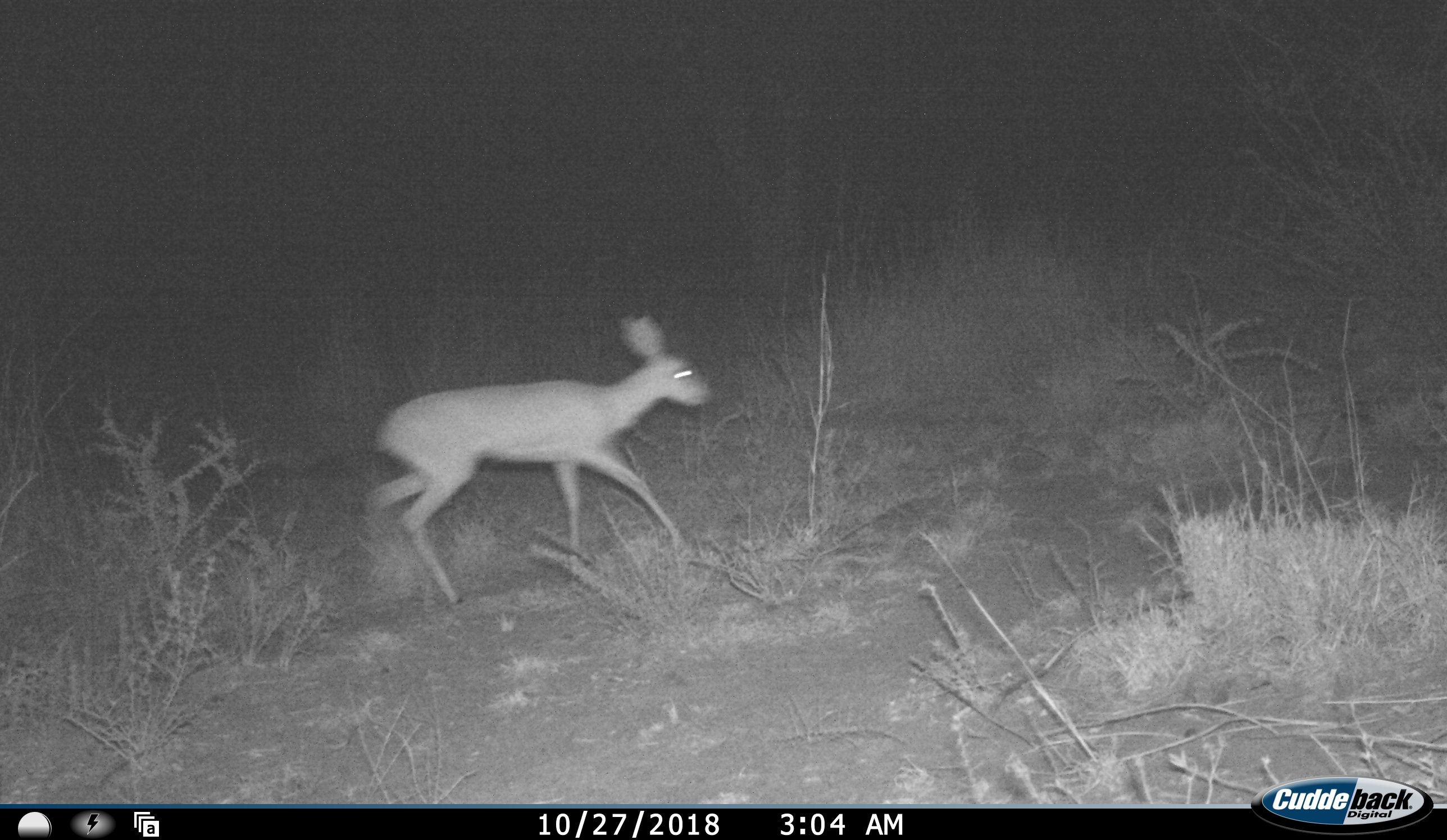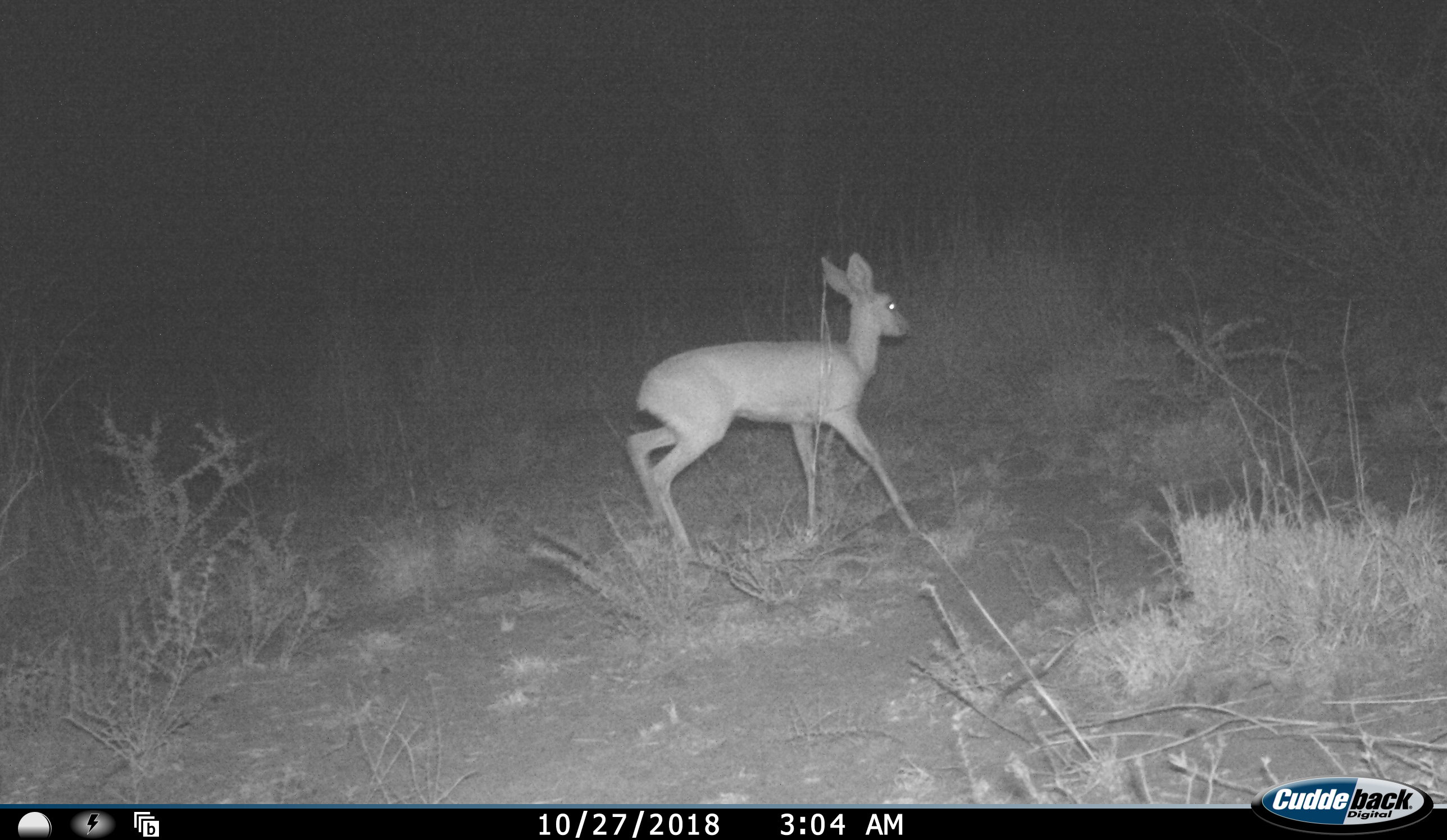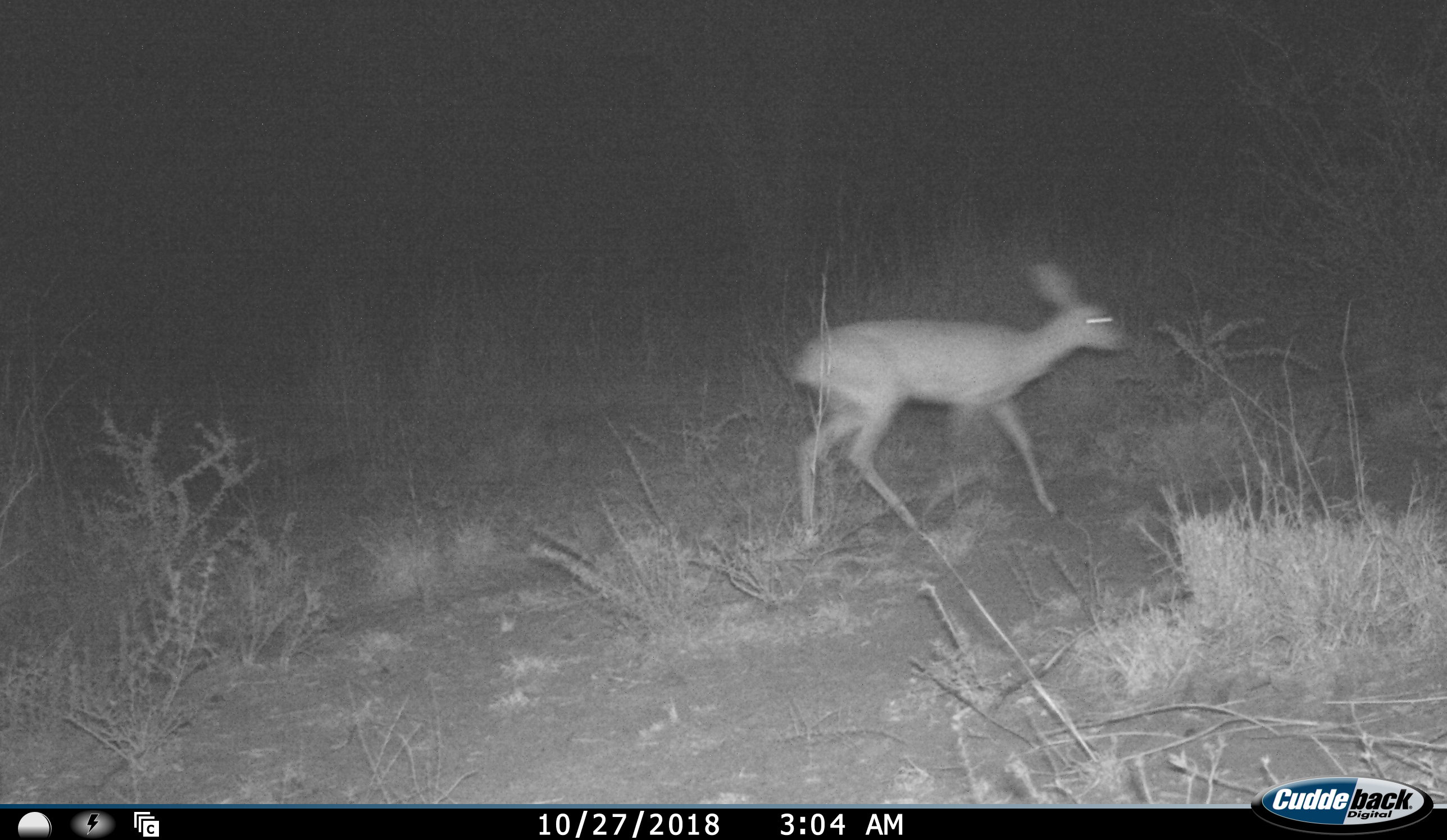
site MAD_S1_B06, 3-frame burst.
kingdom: Animalia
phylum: Chordata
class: Mammalia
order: Artiodactyla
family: Bovidae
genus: Raphicerus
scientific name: Raphicerus campestris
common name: steenbok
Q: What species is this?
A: Steenbok (Raphicerus campestris).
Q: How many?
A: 1.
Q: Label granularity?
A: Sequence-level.